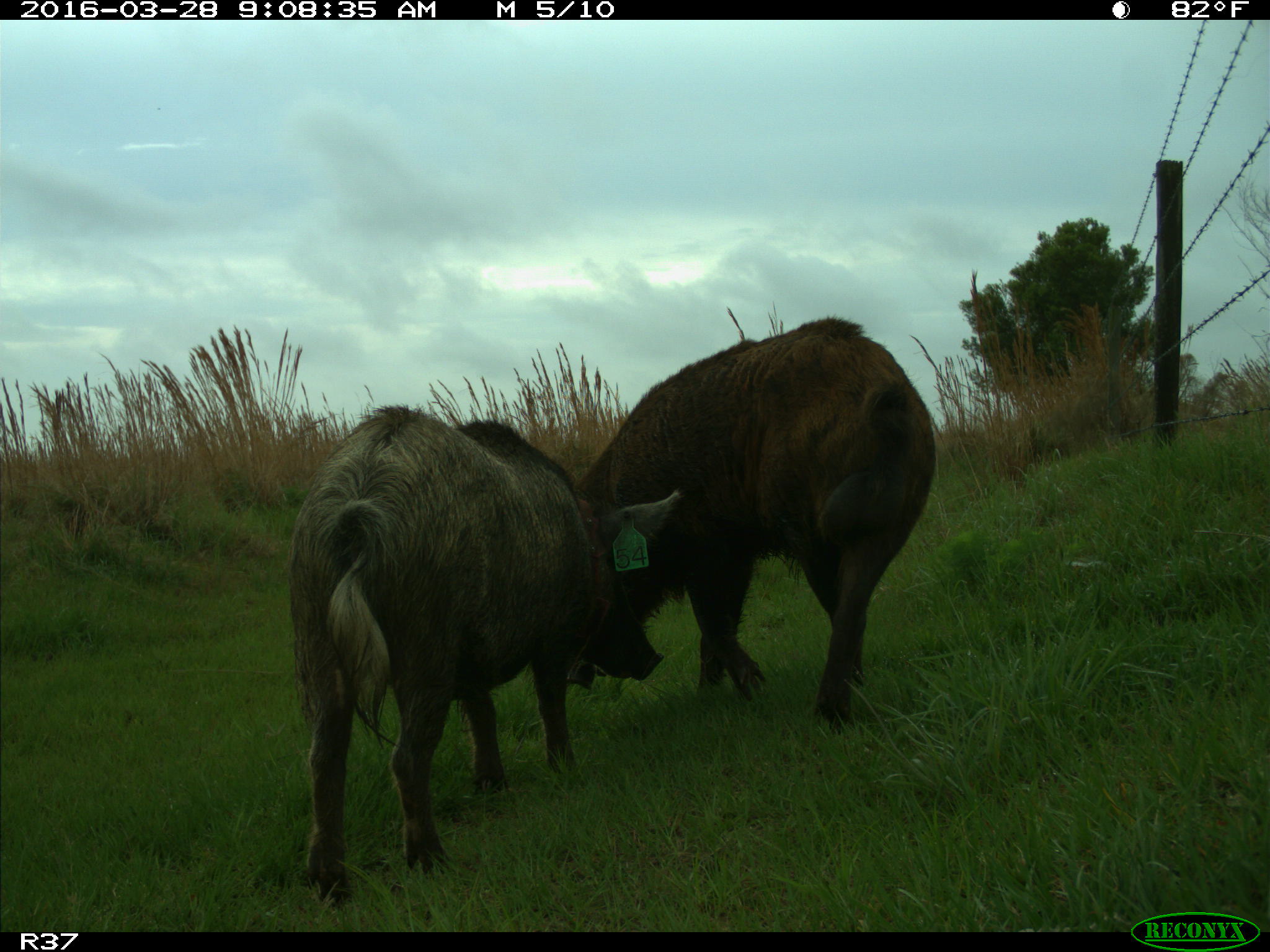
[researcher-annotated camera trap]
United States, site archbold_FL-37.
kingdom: Animalia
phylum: Chordata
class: Mammalia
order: Artiodactyla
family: Suidae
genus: Sus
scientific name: Sus scrofa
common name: wild boar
Sus scrofa (wild boar).